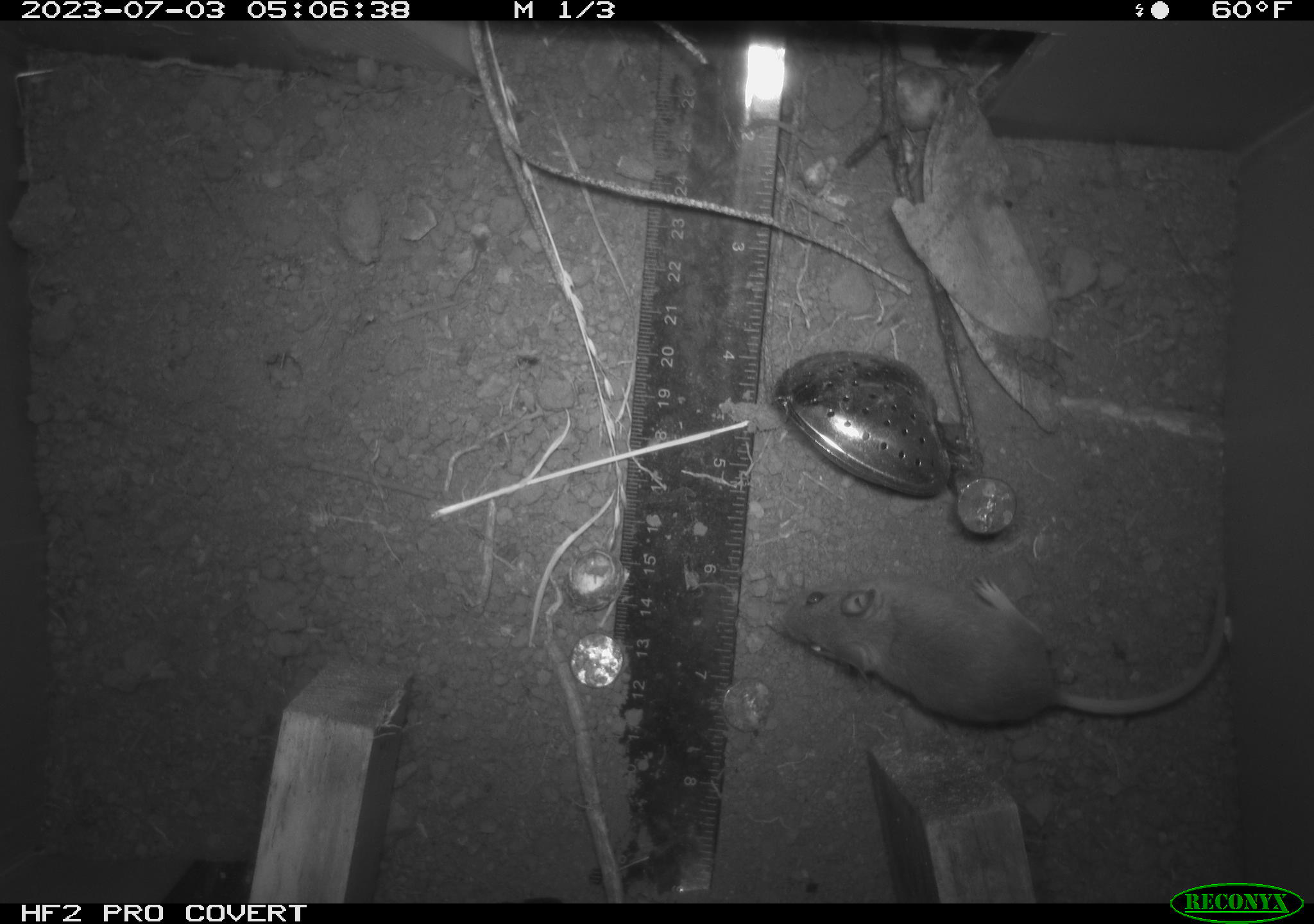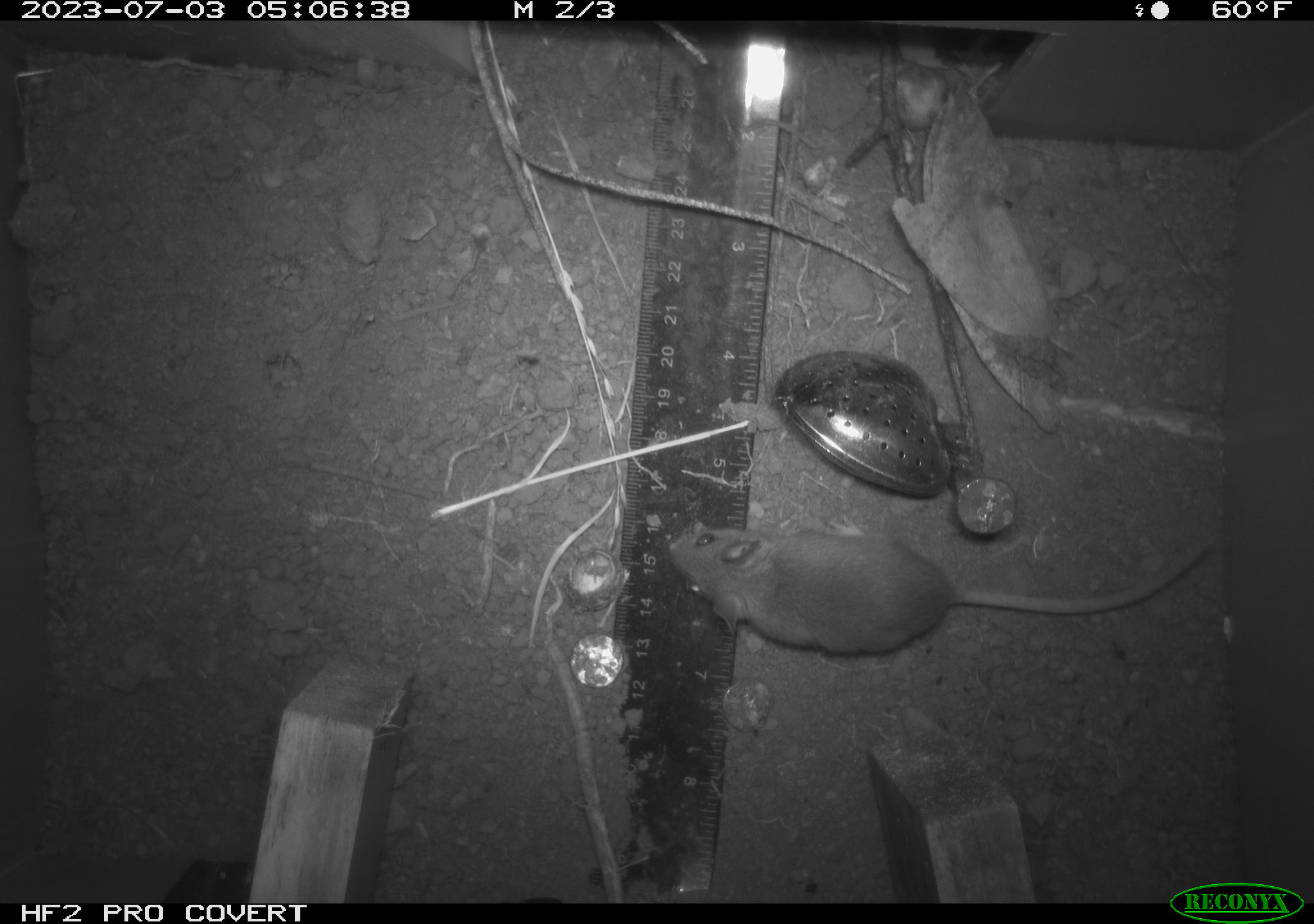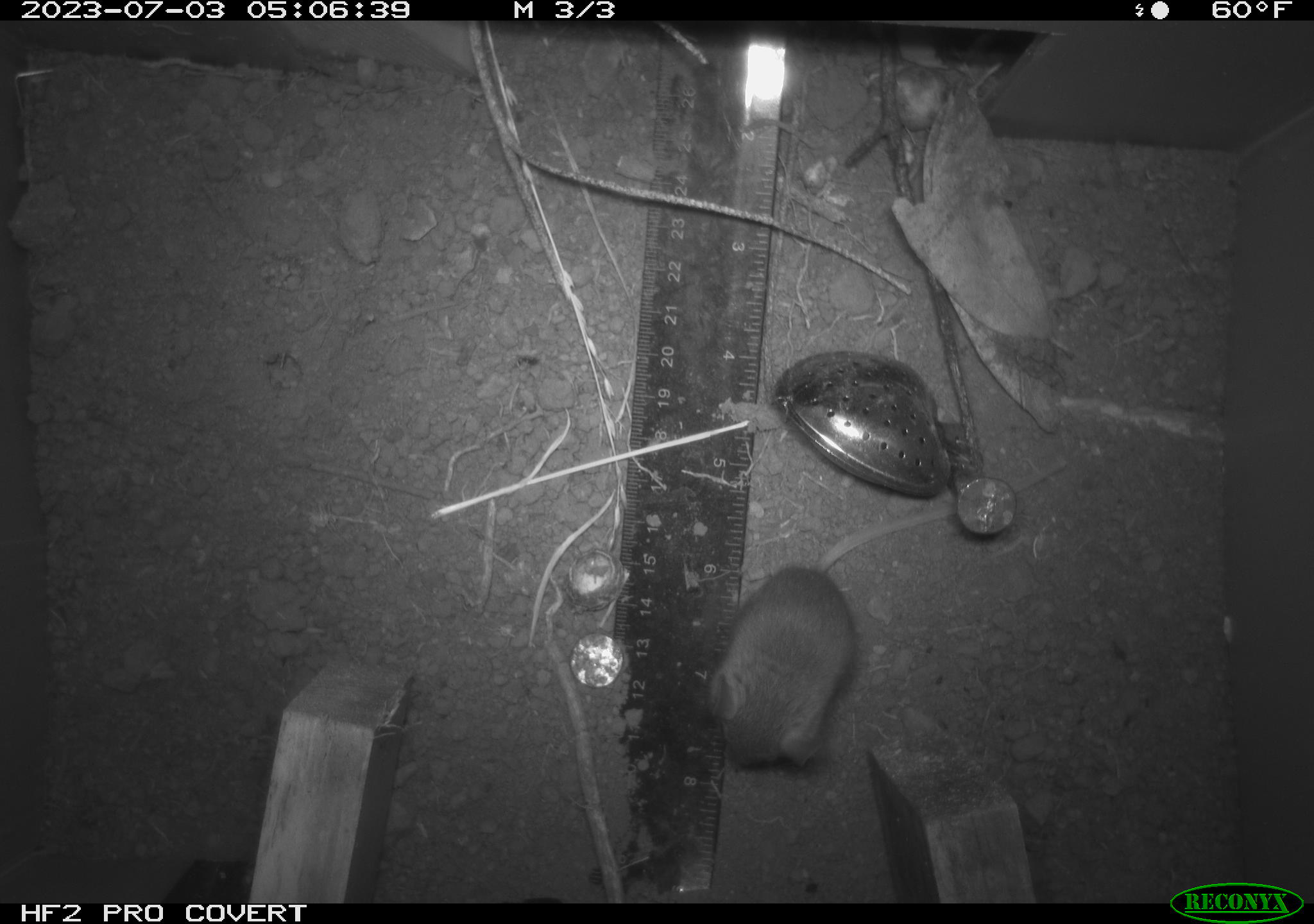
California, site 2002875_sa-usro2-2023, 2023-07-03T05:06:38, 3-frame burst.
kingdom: Animalia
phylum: Chordata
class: Mammalia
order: Rodentia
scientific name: Rodentia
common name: mouse species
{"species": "mouse species (Rodentia)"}